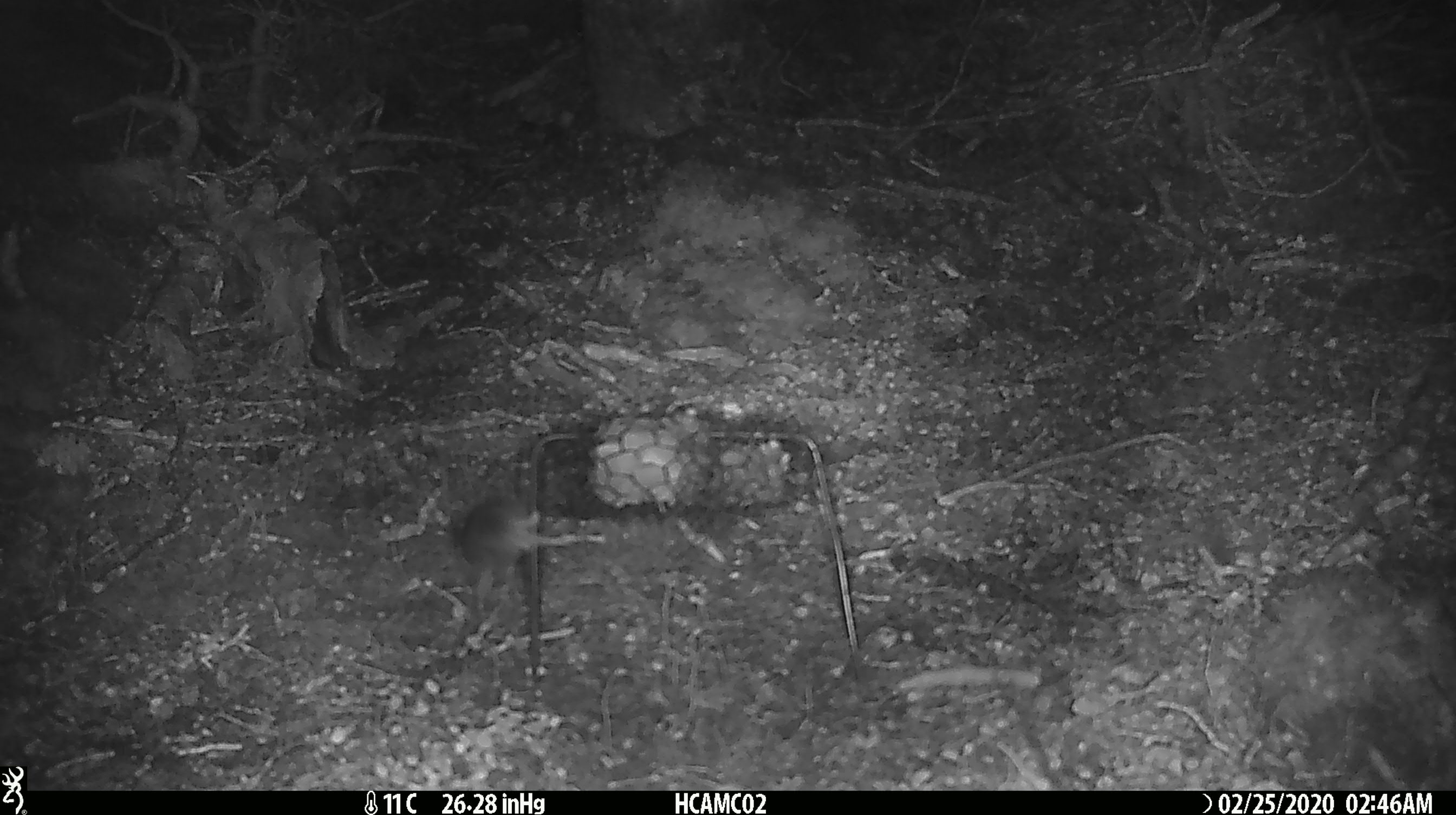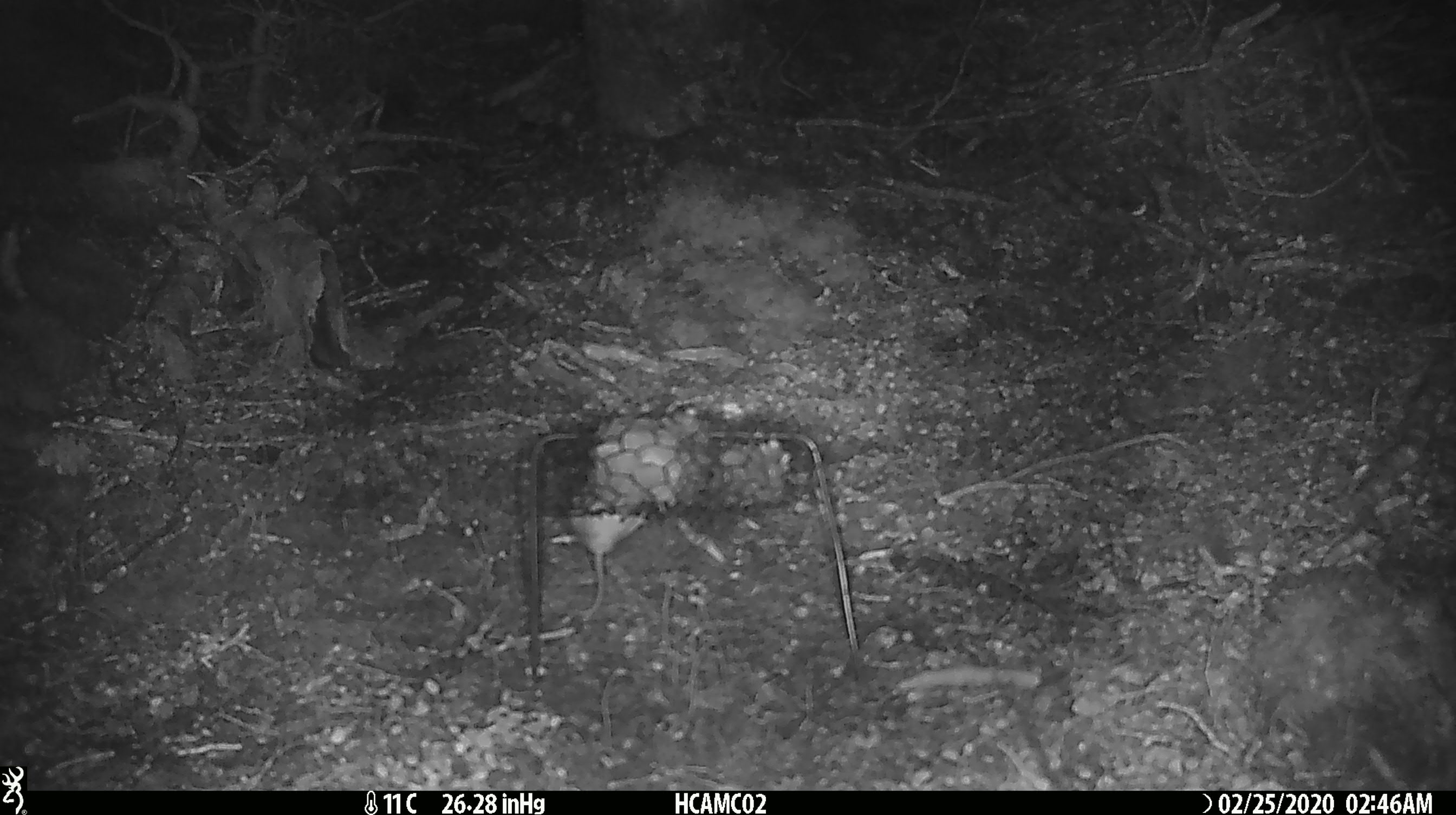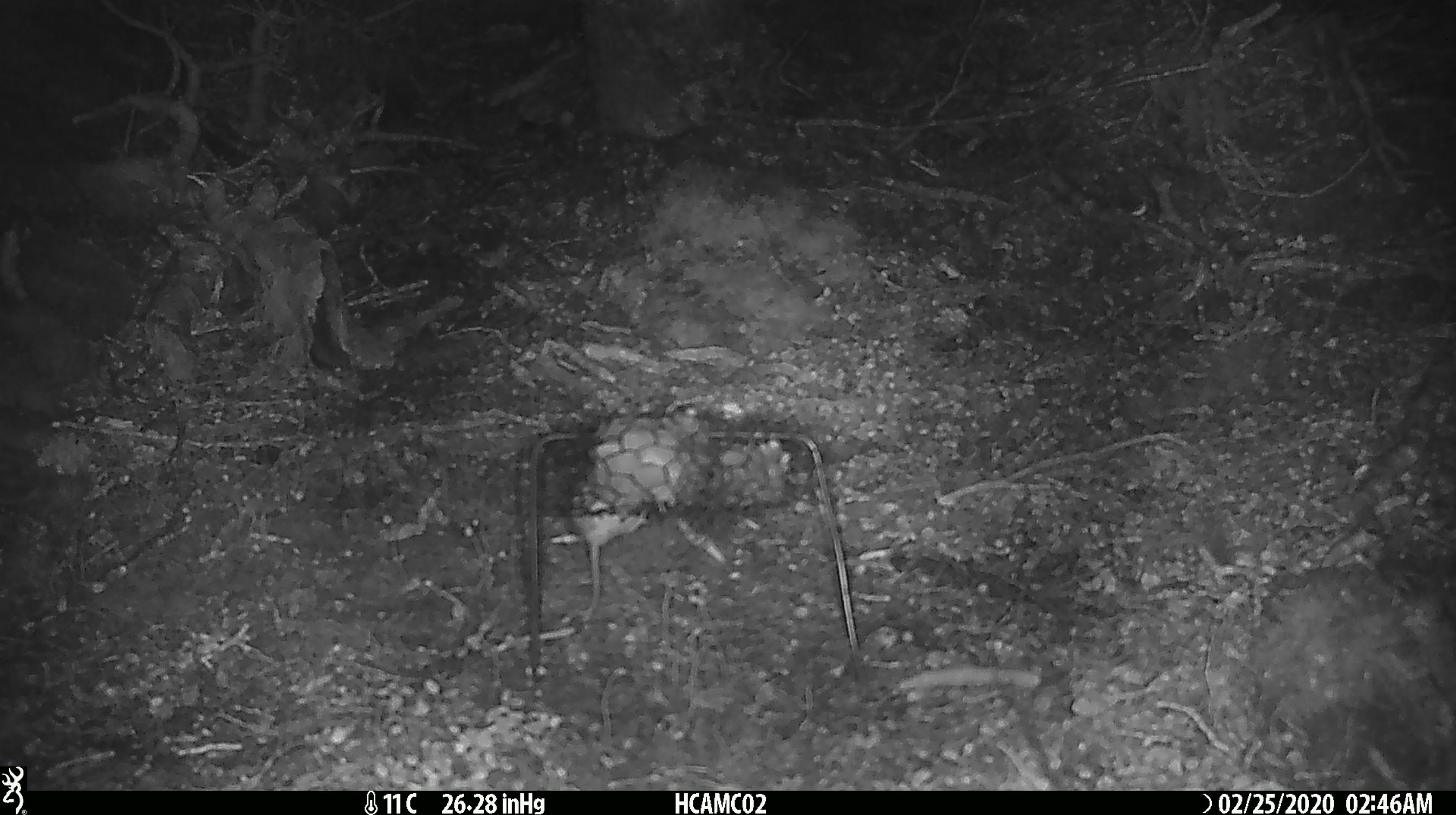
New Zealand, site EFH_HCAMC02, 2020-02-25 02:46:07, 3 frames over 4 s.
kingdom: Animalia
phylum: Chordata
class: Mammalia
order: Rodentia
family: Muridae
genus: Mus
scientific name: Mus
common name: mouse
Mouse (Mus).